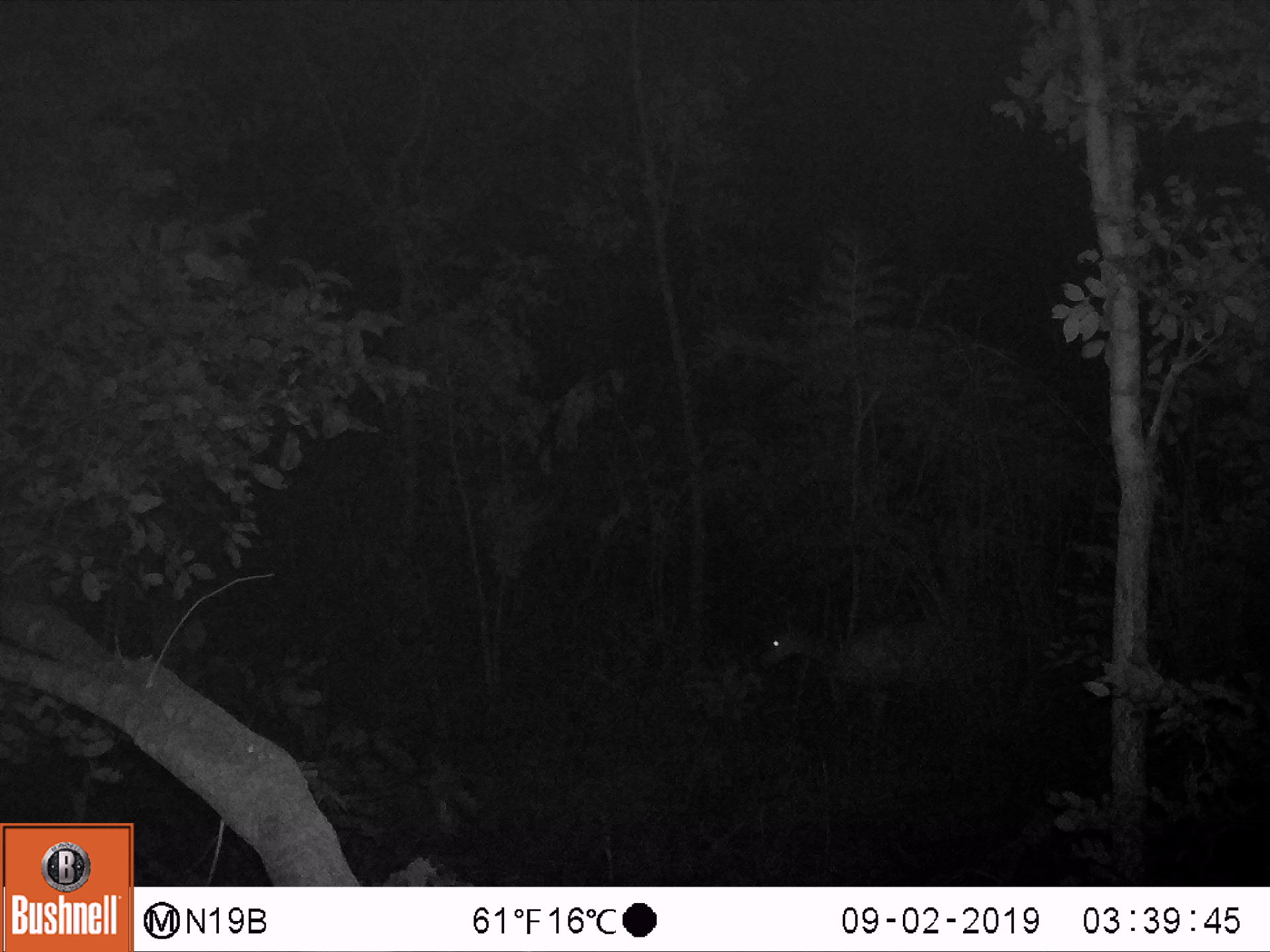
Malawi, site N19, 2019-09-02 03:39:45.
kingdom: Animalia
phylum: Chordata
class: Mammalia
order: Artiodactyla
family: Bovidae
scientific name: Antilopinae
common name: small antelope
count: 1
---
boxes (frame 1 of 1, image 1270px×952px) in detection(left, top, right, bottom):
small antelope: detection(727, 573, 1051, 763)